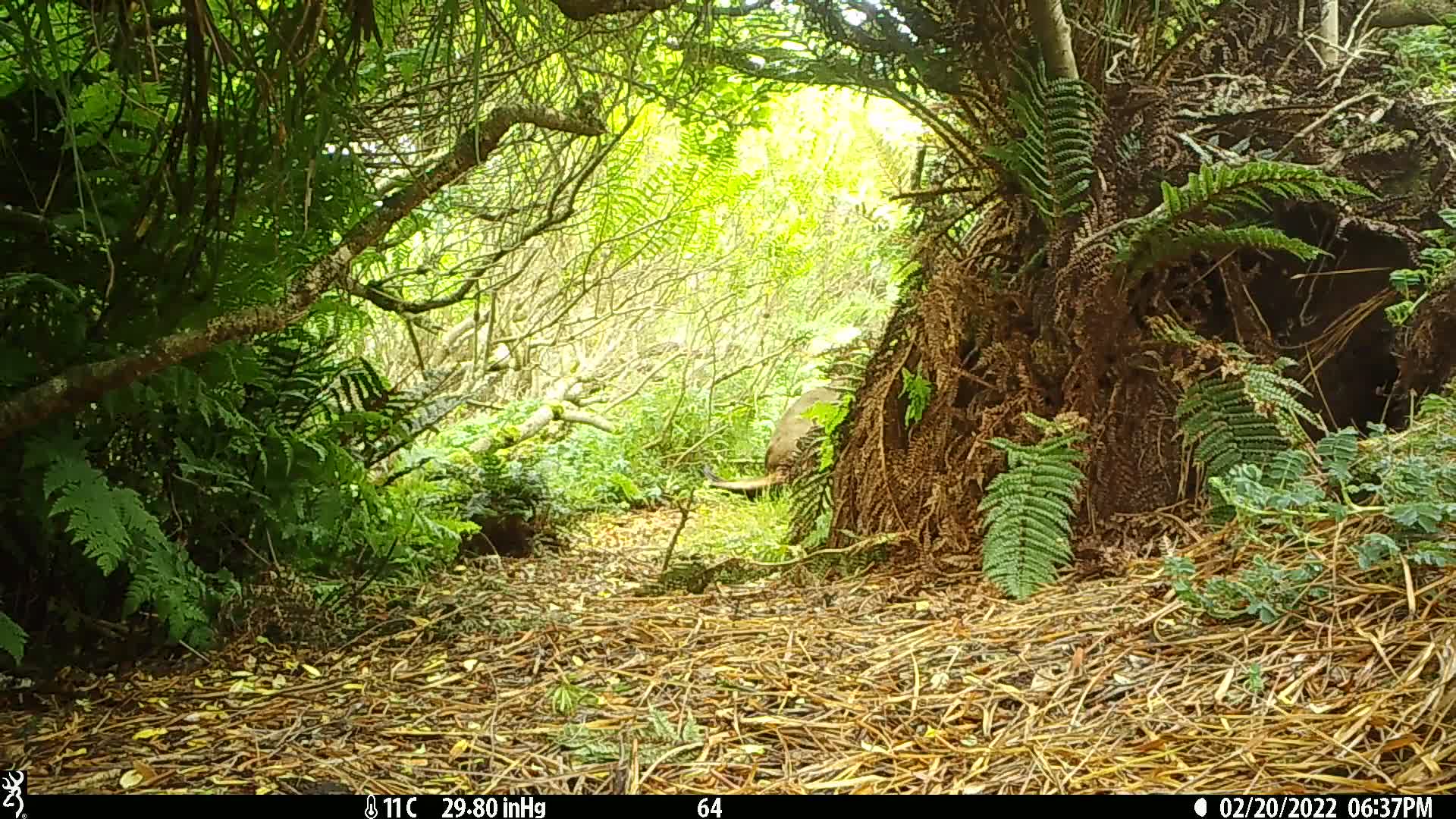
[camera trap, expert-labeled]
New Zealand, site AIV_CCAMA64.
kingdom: Animalia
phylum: Chordata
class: Mammalia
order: Carnivora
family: Otariidae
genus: Phocarctos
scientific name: Phocarctos hookeri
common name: new zealand sea lion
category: sealion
Sealion (new zealand sea lion) (Phocarctos hookeri).